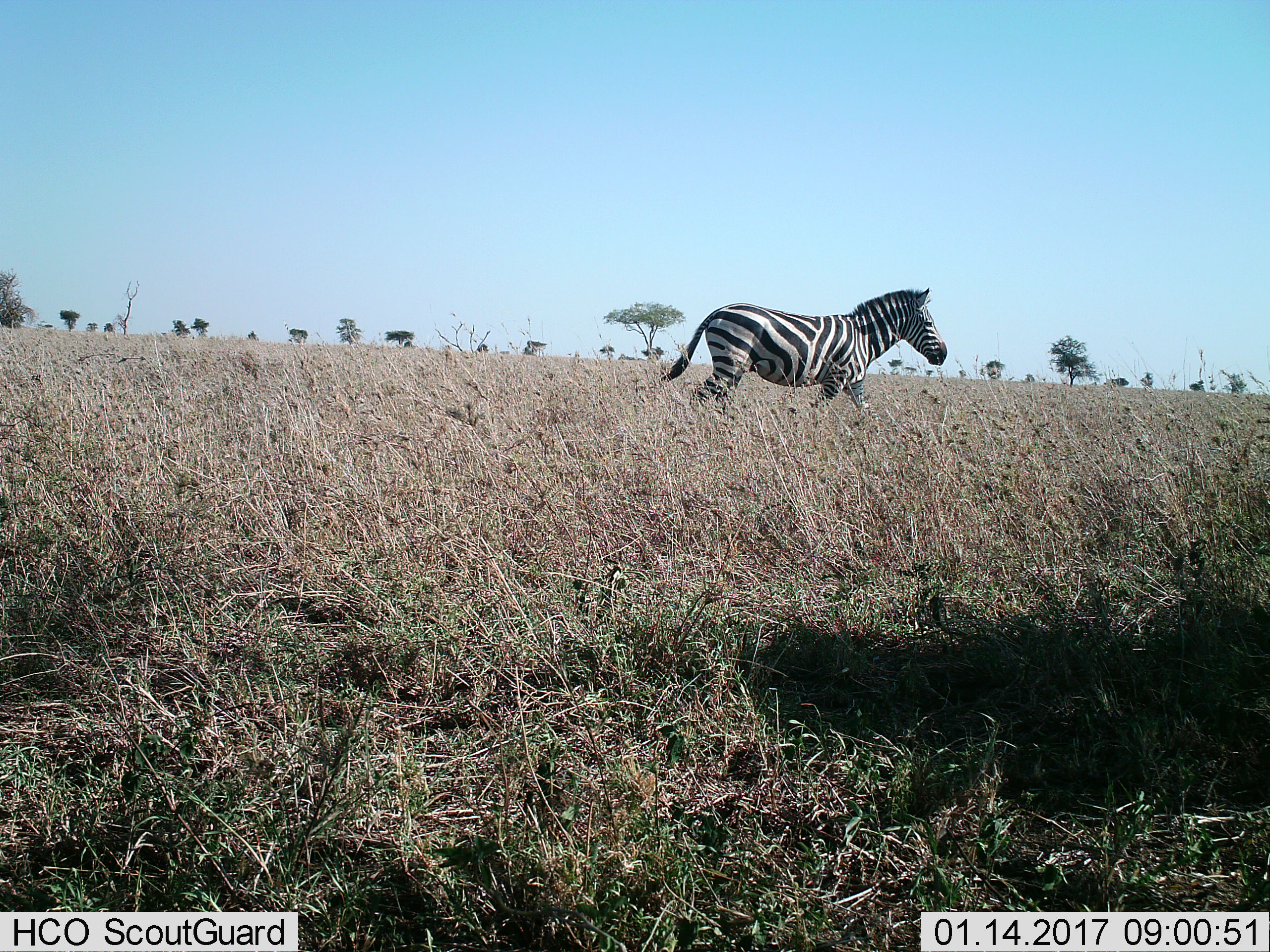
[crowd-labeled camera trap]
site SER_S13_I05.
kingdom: Animalia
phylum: Chordata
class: Mammalia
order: Perissodactyla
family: Equidae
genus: Equus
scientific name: Equus quagga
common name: plains zebra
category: zebraplains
Zebraplains (plains zebra) (Equus quagga), count 1. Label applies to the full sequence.